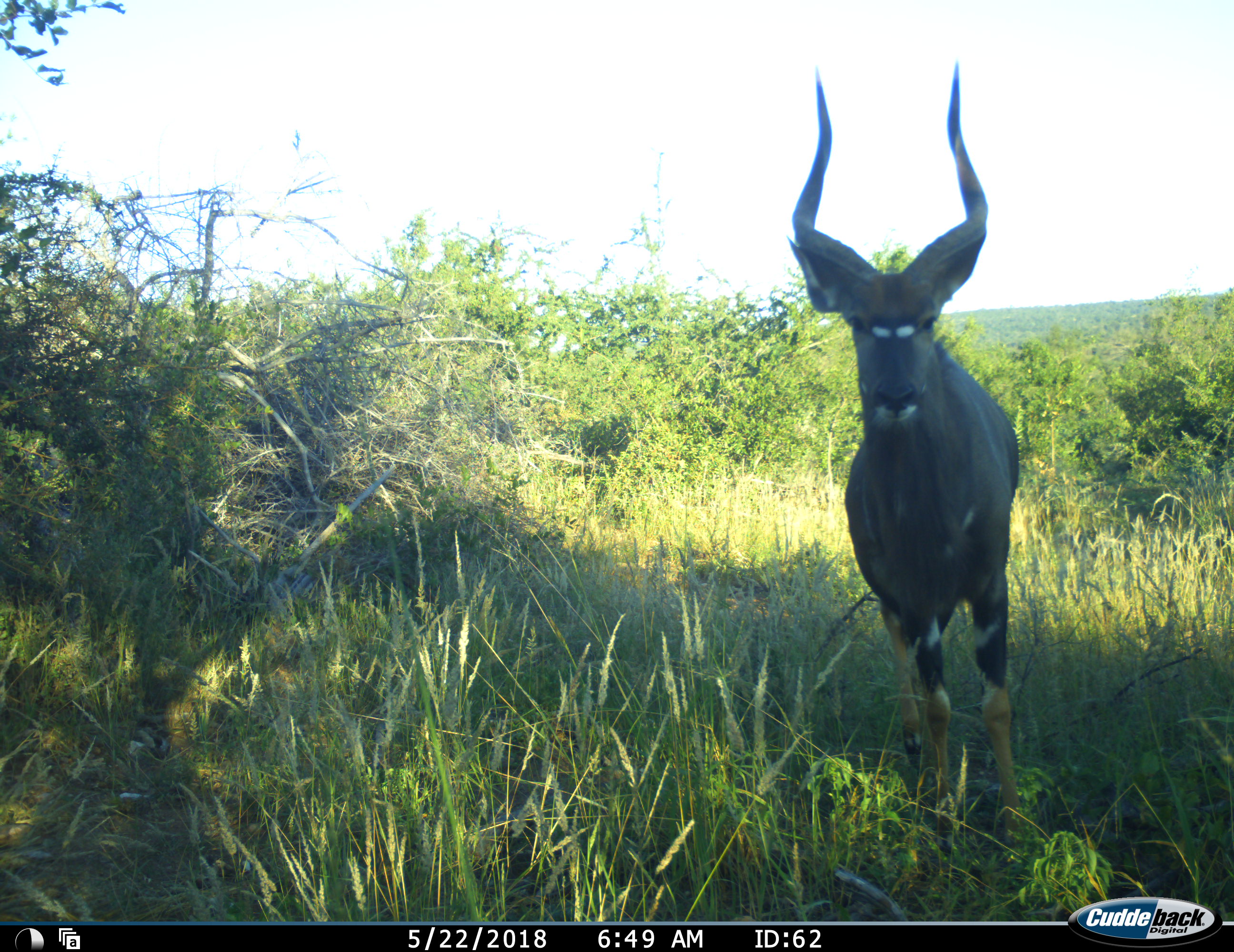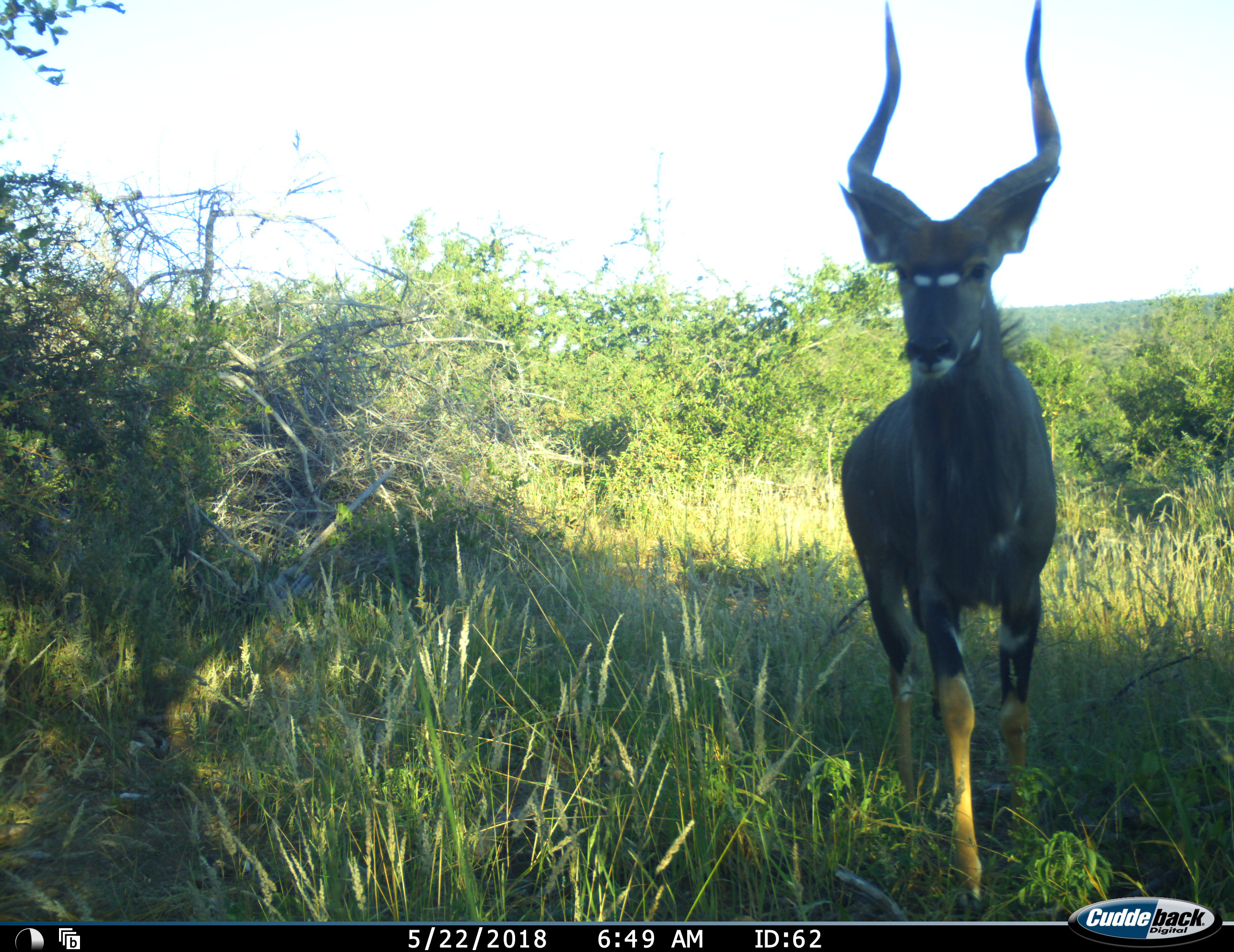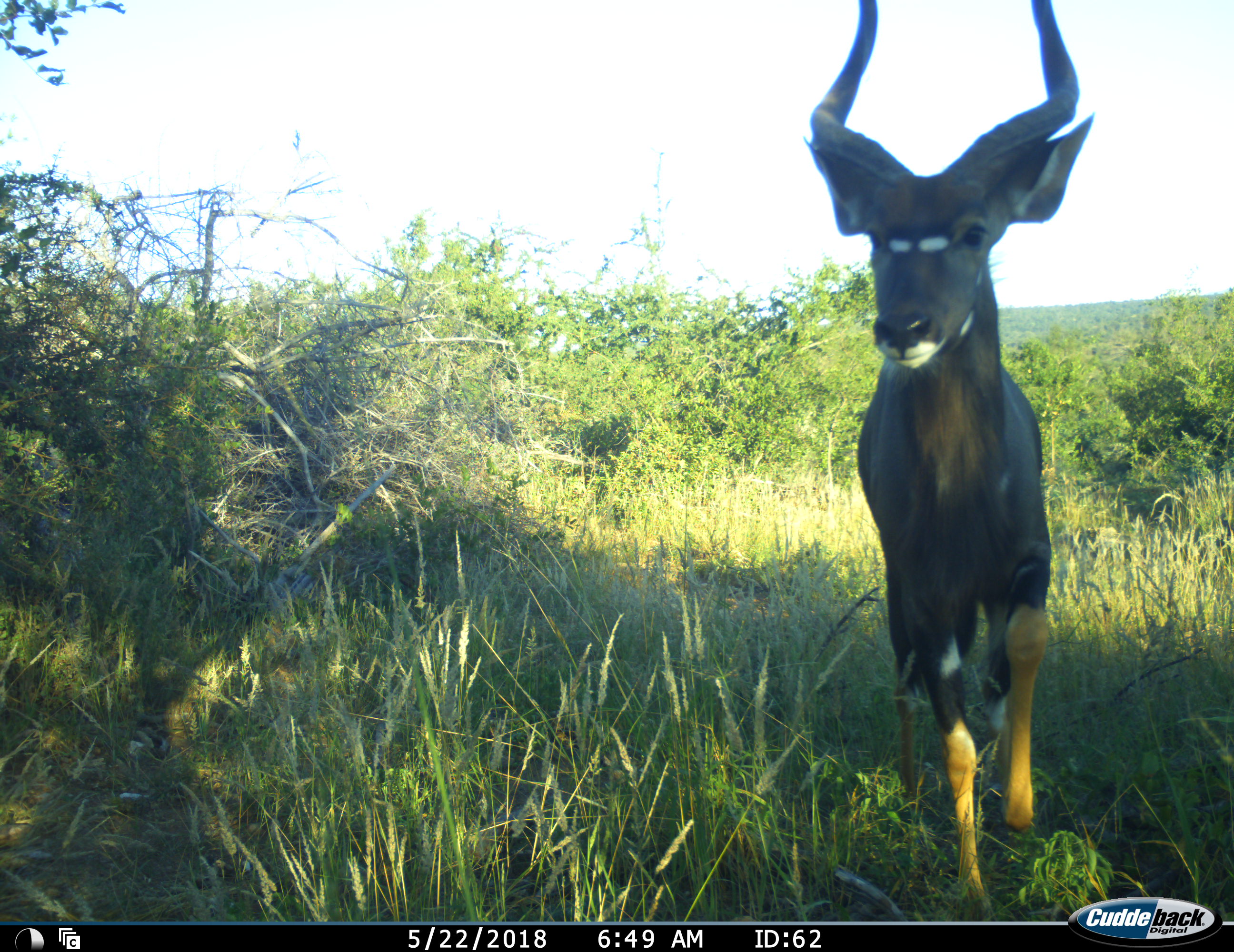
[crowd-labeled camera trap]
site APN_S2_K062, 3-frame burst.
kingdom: Animalia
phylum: Chordata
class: Mammalia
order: Artiodactyla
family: Bovidae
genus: Tragelaphus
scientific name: Tragelaphus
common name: kudu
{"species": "kudu (Tragelaphus)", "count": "1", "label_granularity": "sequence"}